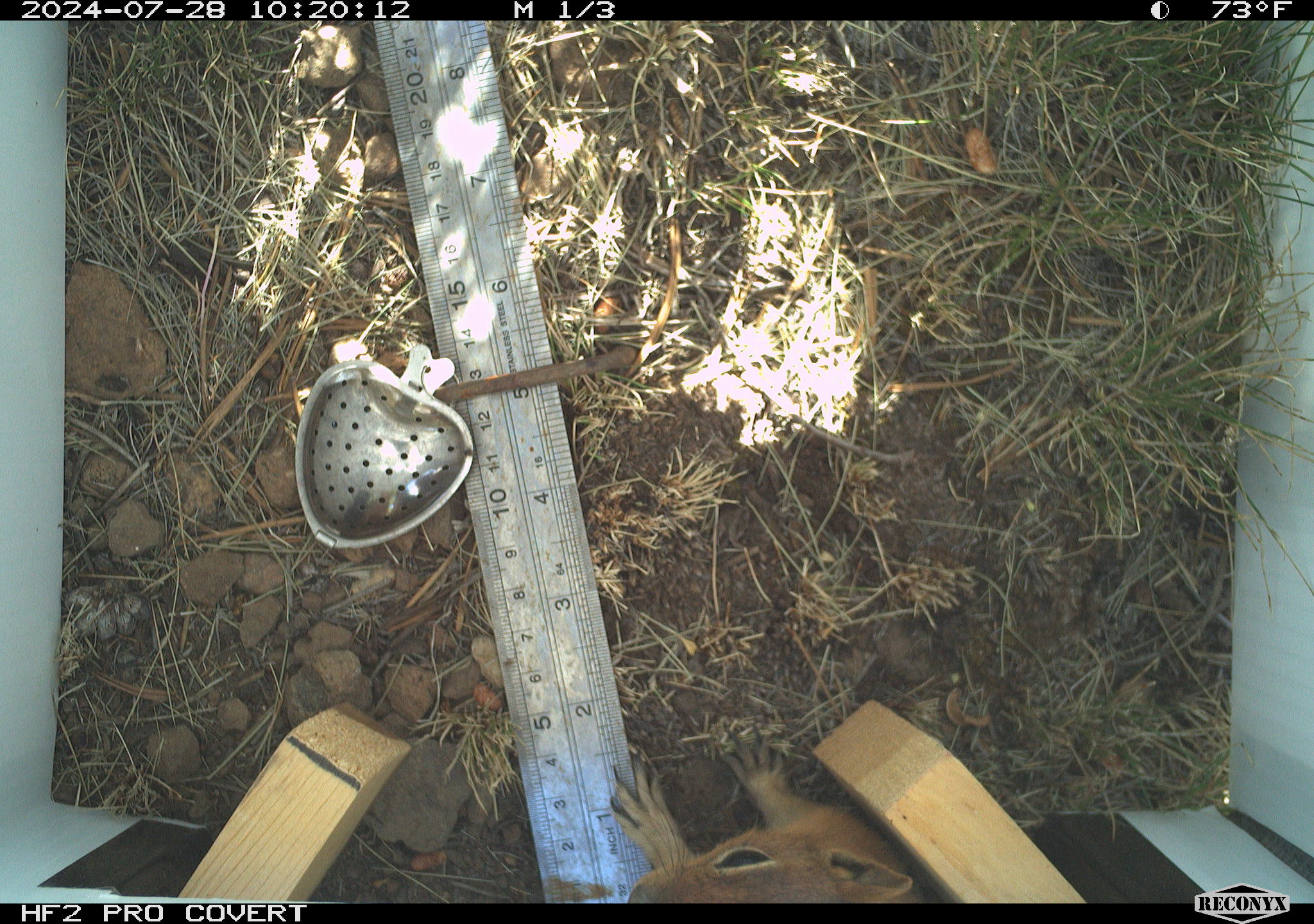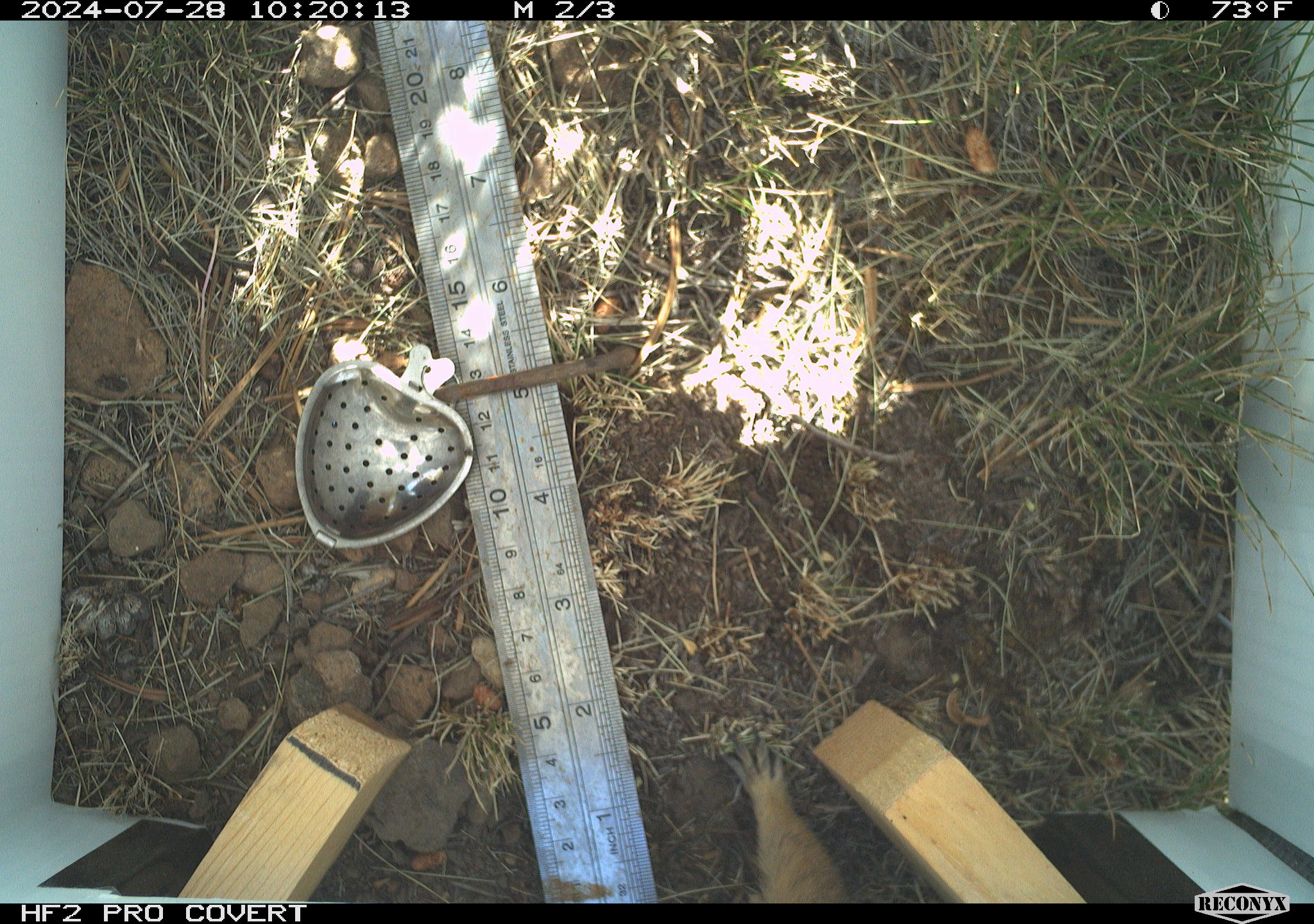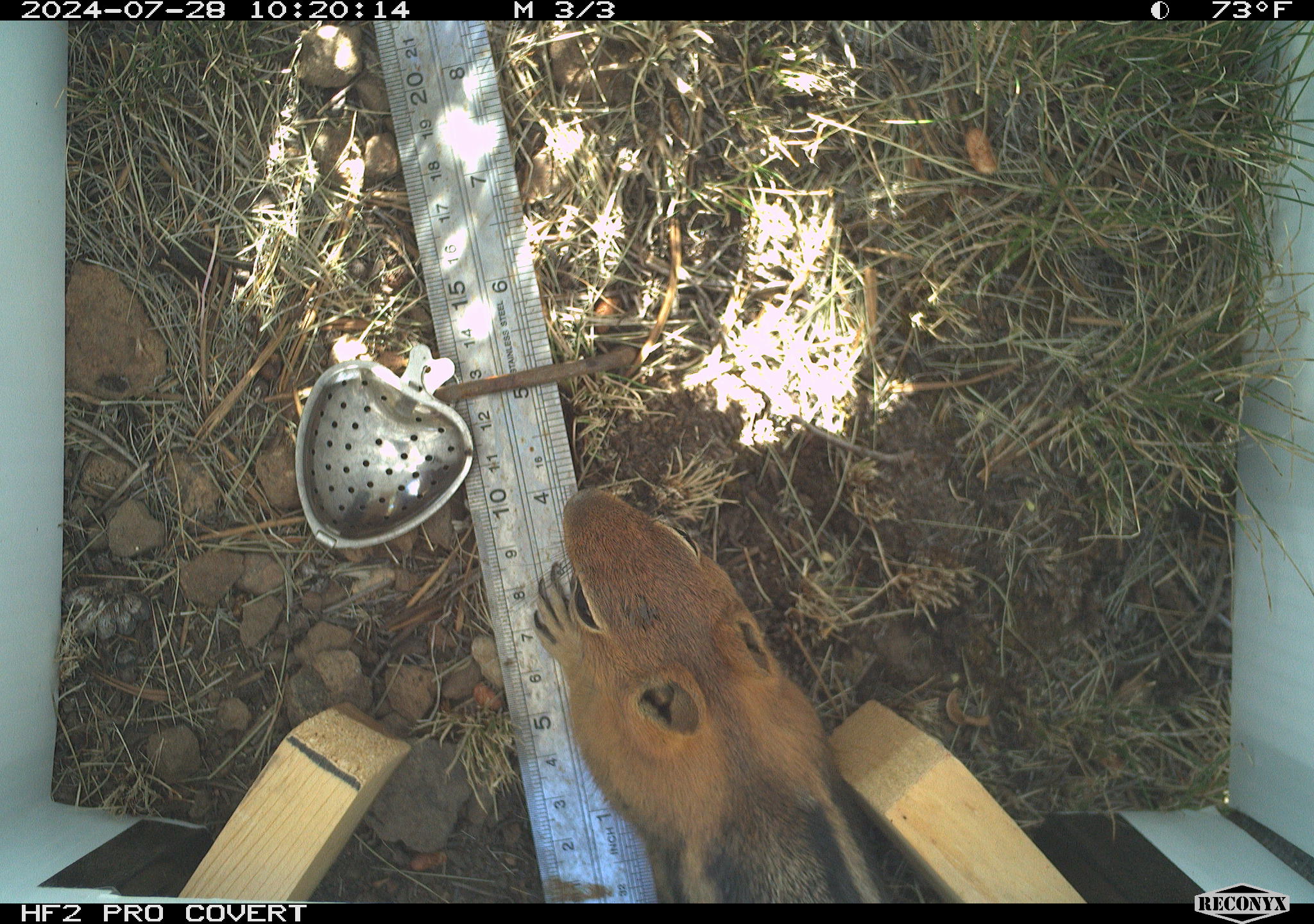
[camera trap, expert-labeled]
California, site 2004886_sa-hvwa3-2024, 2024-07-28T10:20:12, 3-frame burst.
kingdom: Animalia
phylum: Chordata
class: Mammalia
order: Rodentia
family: Sciuridae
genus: Callospermophilus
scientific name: Callospermophilus lateralis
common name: golden mantled ground squirrel